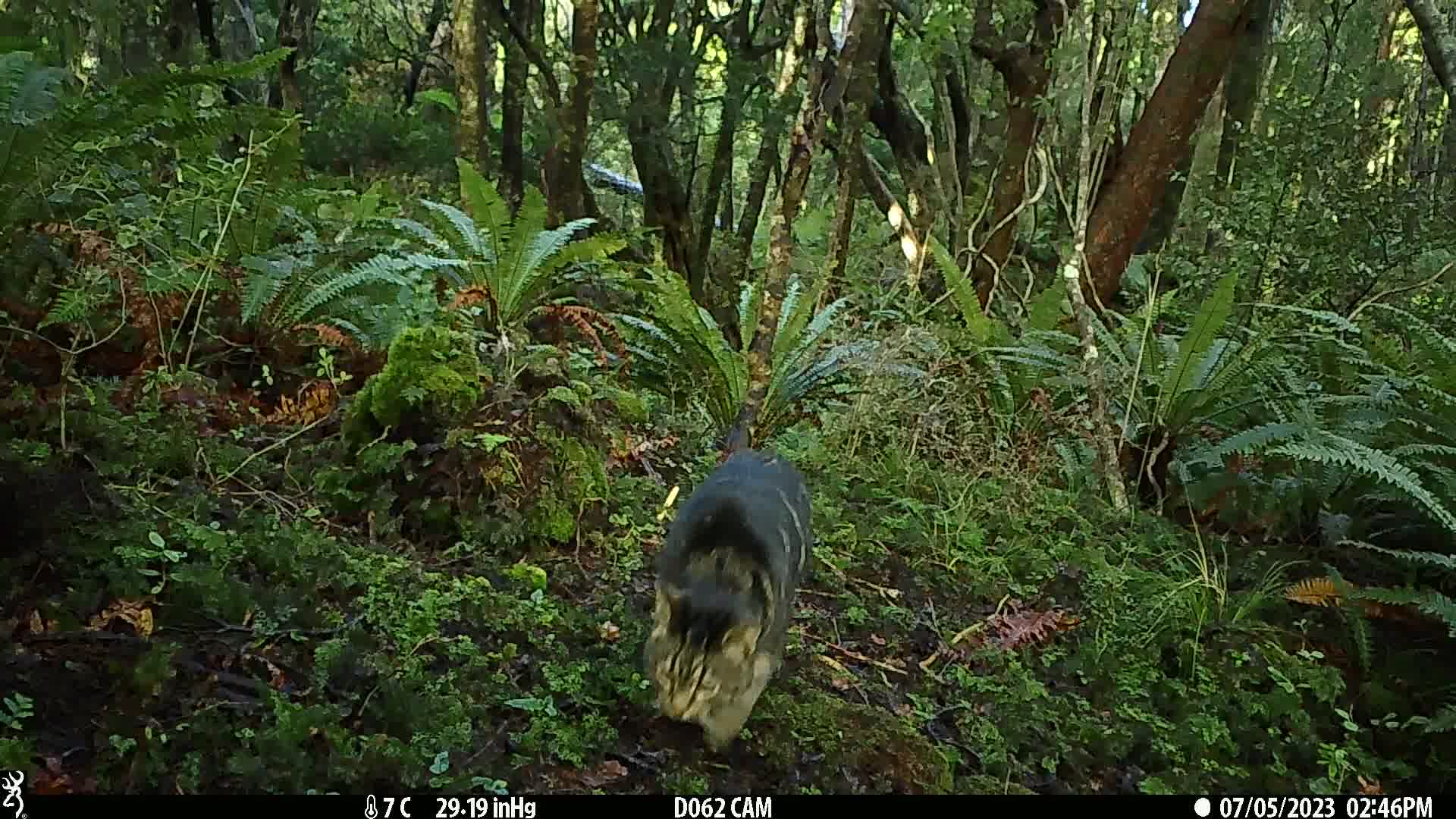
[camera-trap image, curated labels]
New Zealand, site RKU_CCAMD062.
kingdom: Animalia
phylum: Chordata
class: Mammalia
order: Carnivora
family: Felidae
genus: Felis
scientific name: Felis catus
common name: domestic cat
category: cat